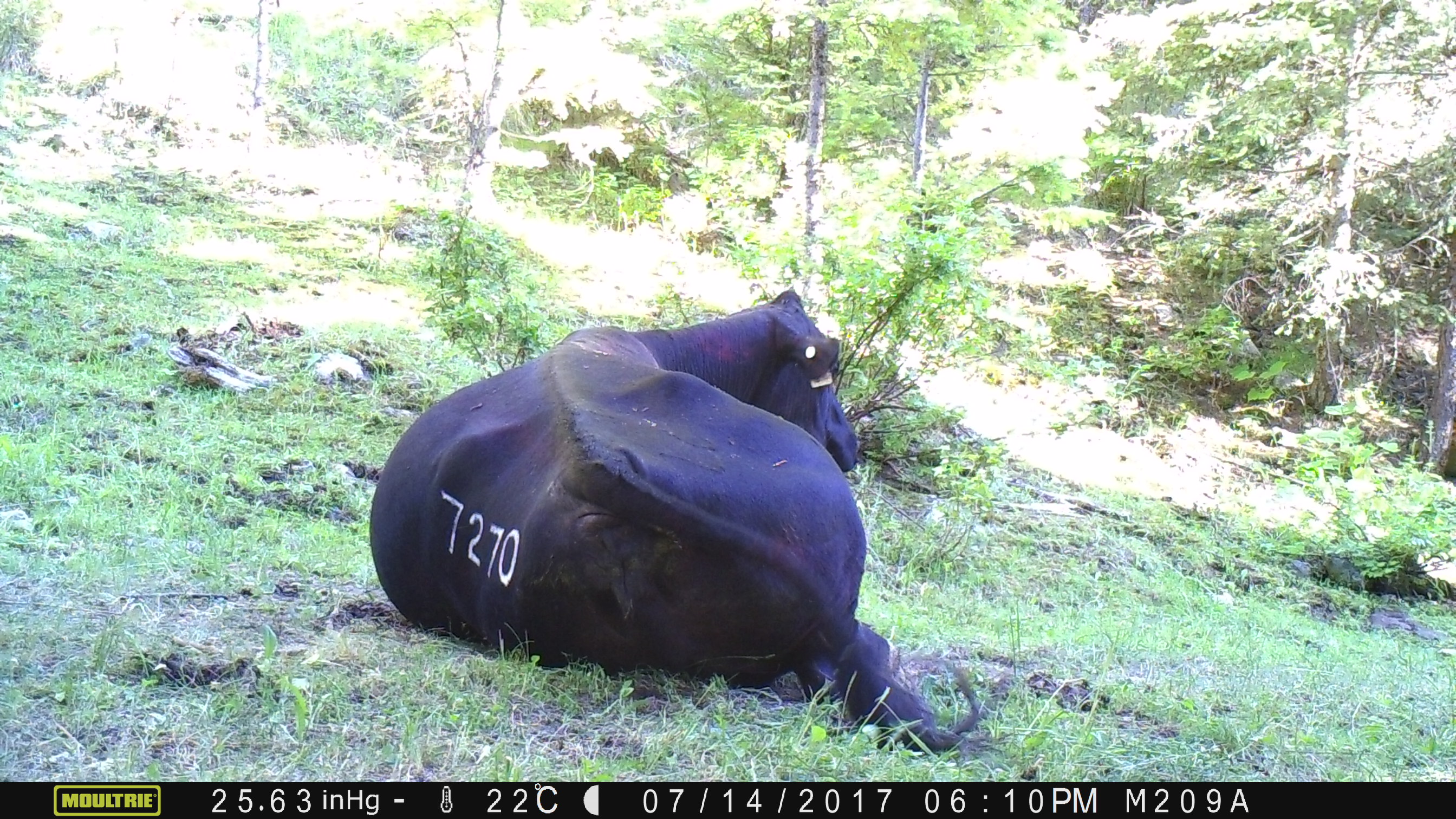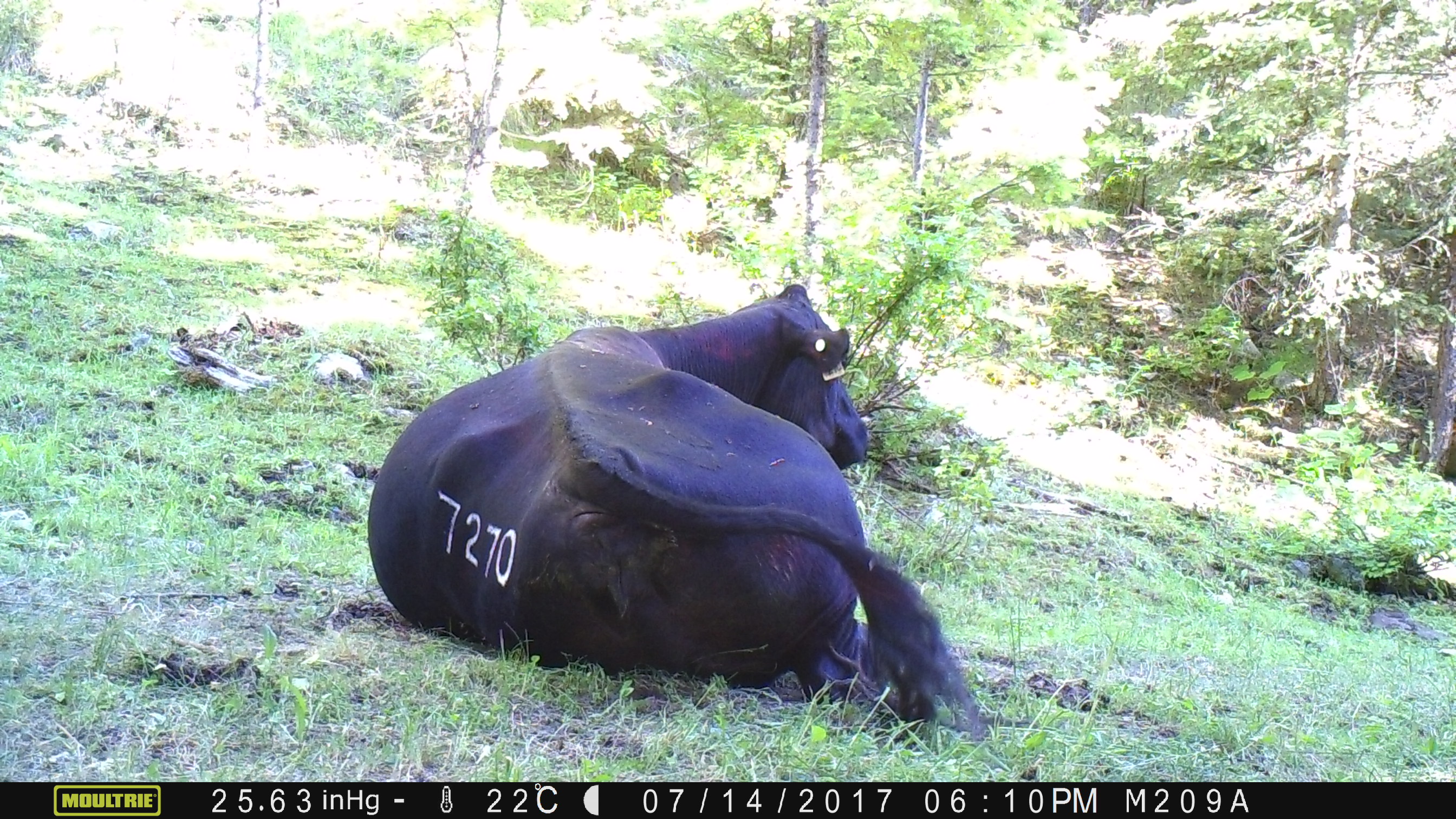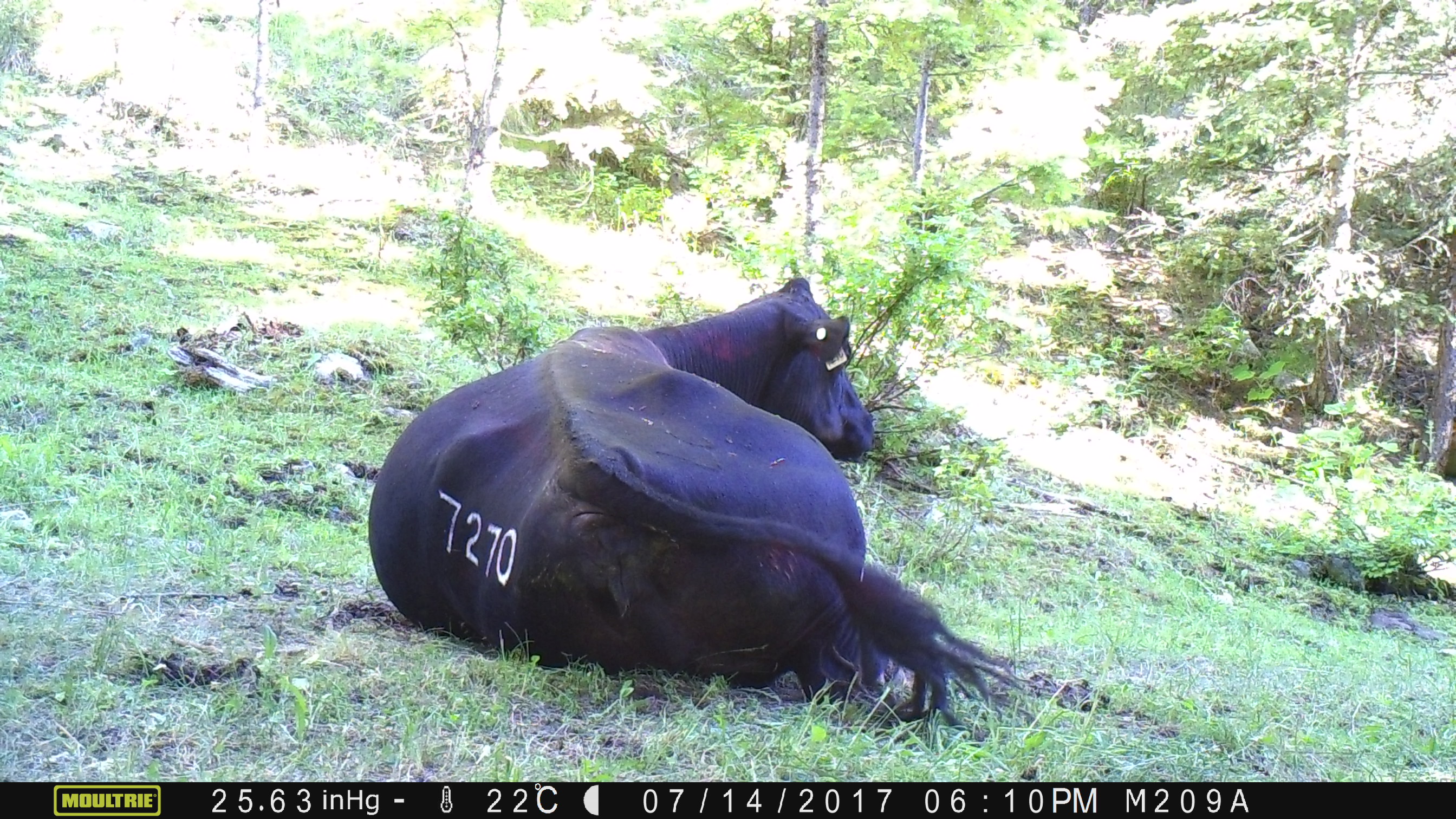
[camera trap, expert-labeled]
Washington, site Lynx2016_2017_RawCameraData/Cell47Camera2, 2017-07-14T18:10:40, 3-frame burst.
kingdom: Animalia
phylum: Chordata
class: Mammalia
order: Artiodactyla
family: Bovidae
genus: Bos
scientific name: Bos taurus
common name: domestic cattle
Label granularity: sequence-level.